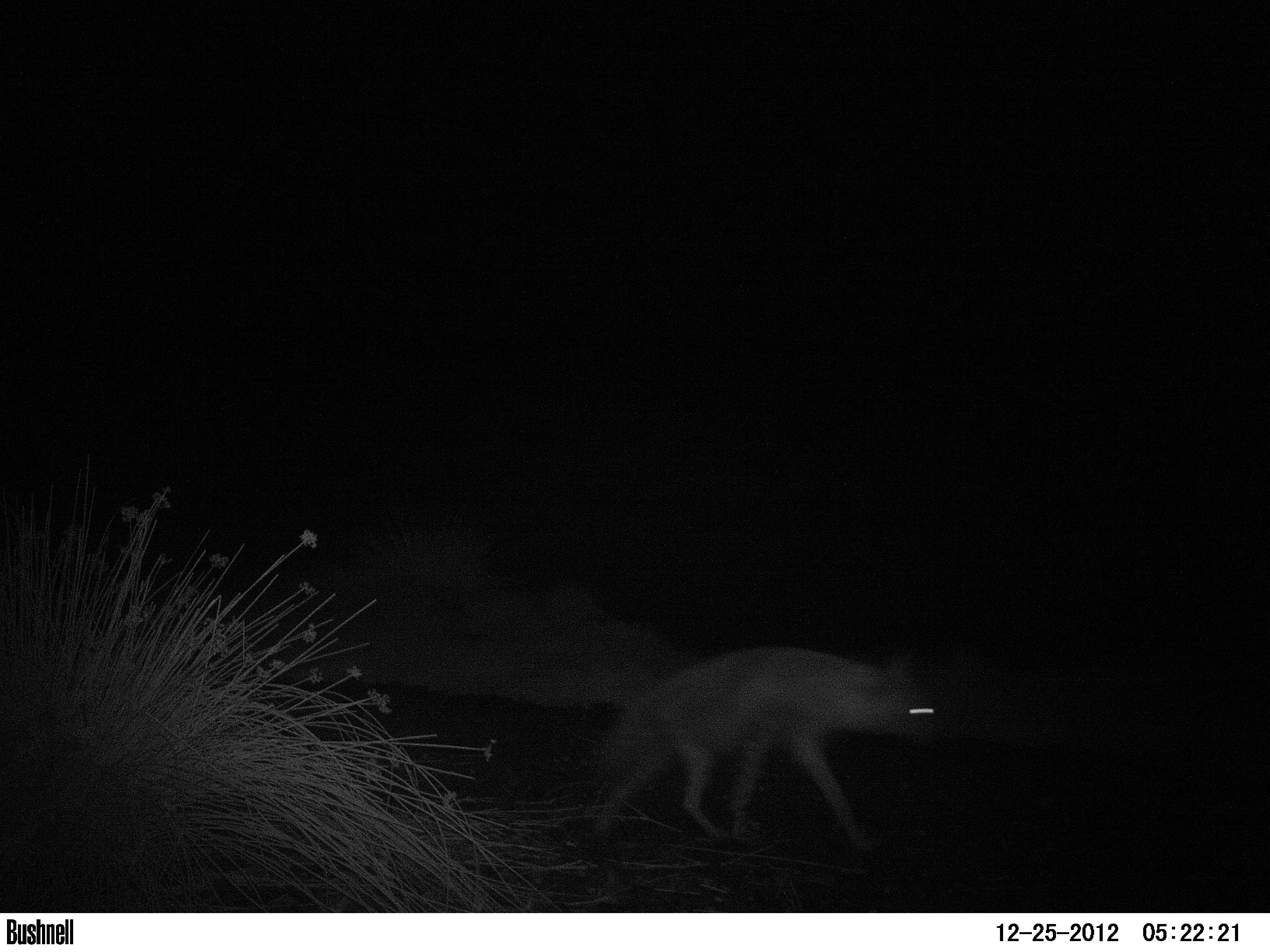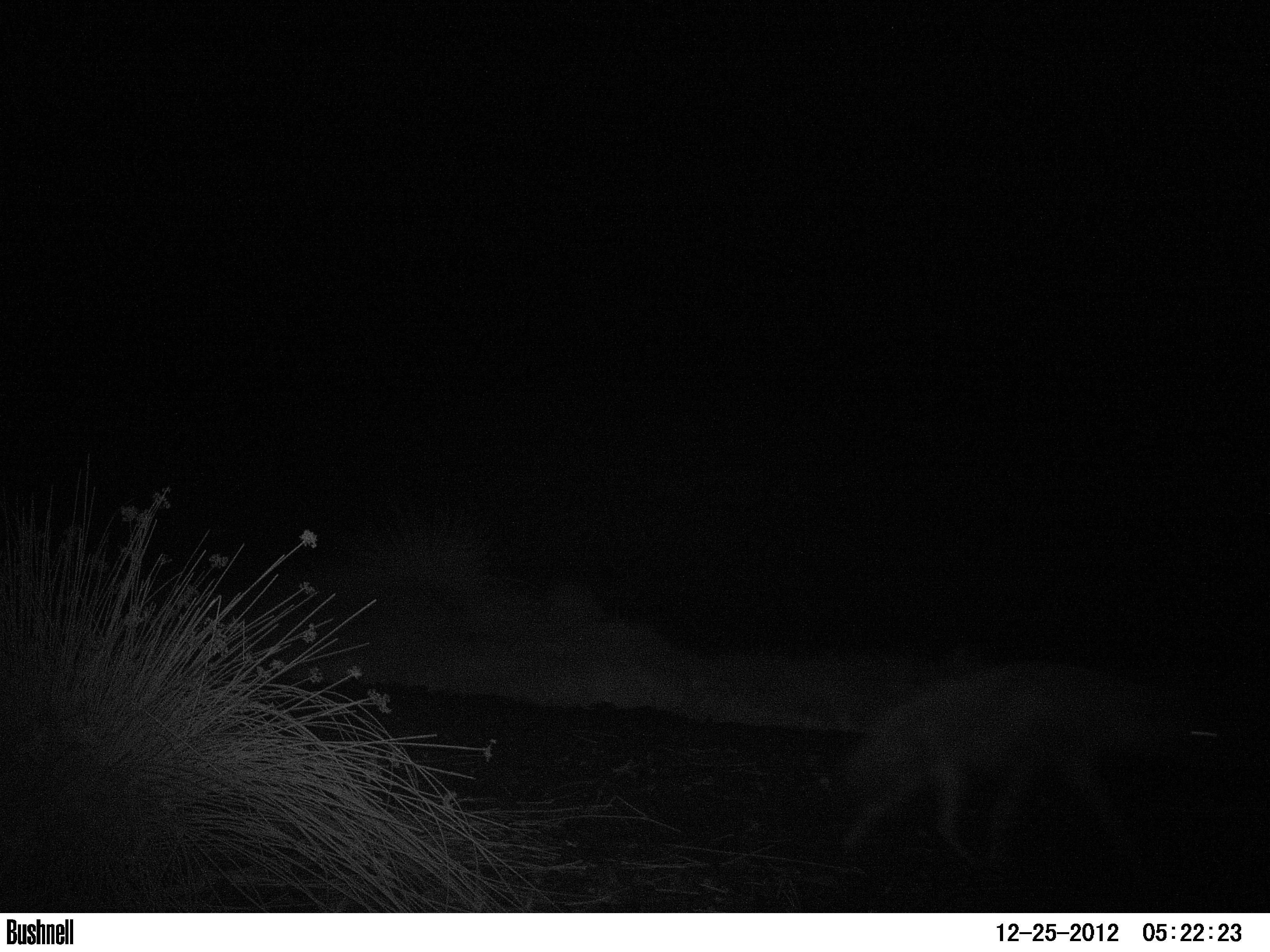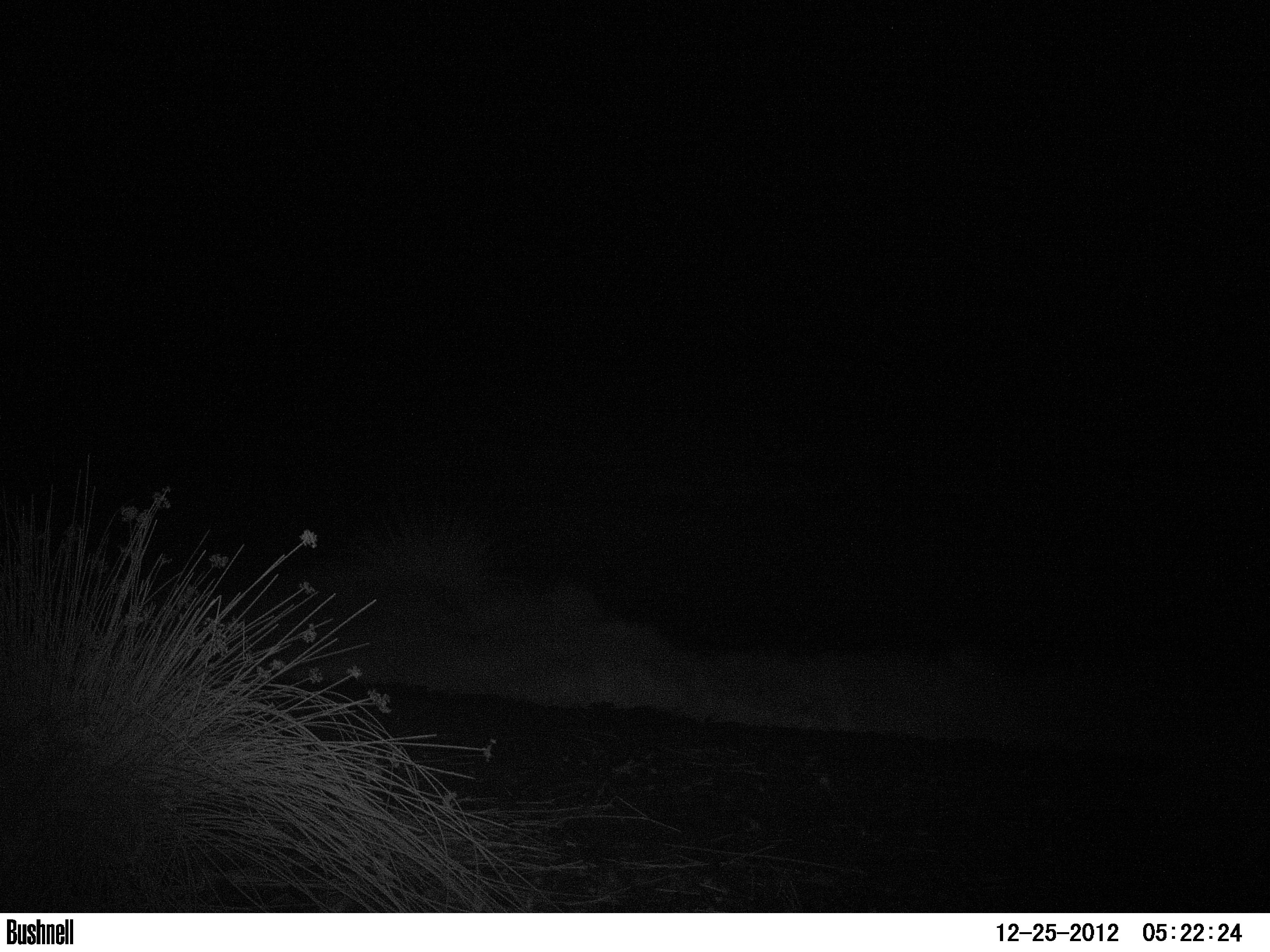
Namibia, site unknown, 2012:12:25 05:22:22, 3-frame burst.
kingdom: Animalia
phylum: Chordata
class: Mammalia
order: Carnivora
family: Hyaenidae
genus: Parahyaena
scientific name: Parahyaena brunnea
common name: brown hyena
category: hyaena brunnea